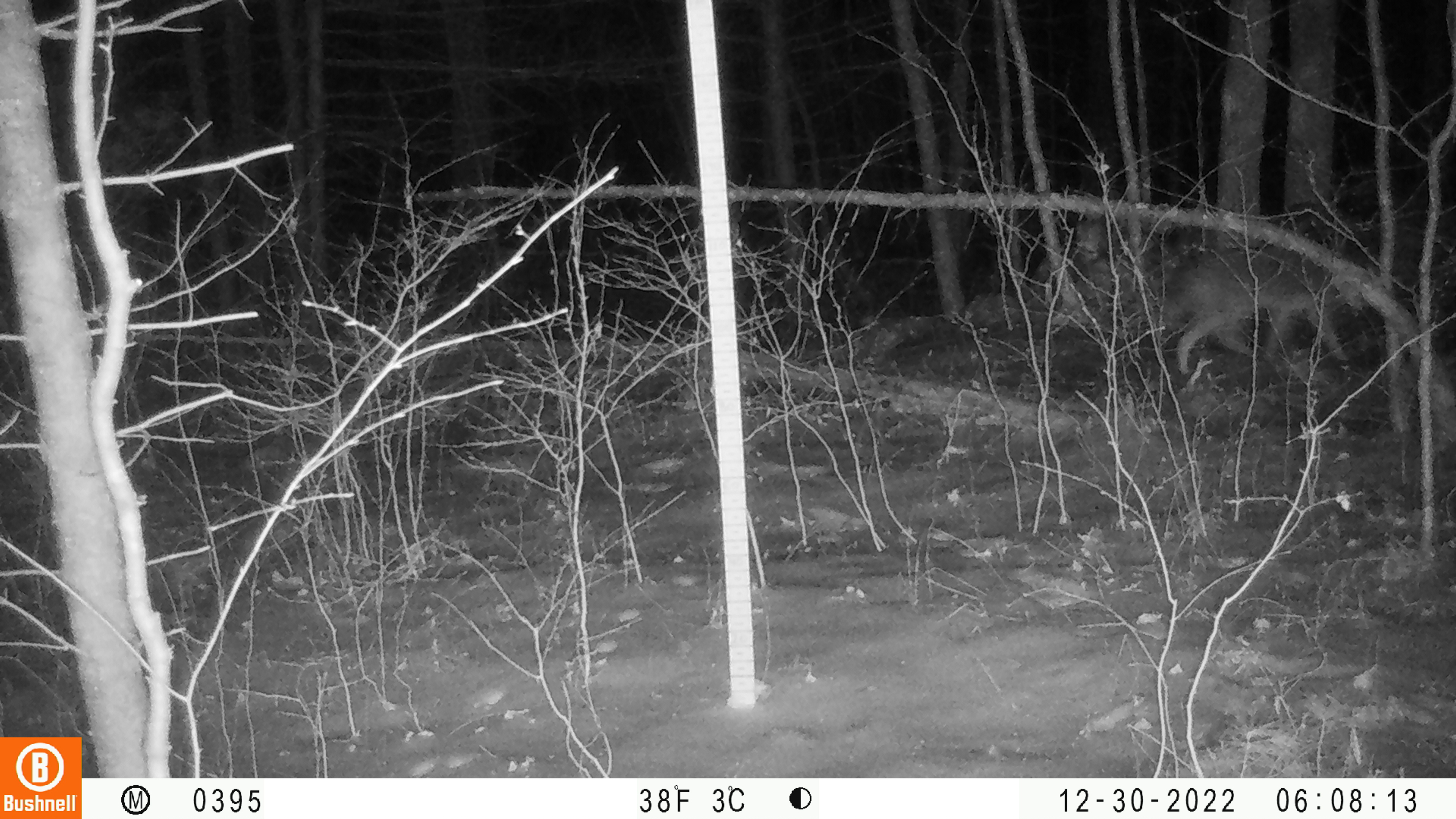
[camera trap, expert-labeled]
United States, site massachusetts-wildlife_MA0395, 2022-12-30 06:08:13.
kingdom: Animalia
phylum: Chordata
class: Mammalia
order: Carnivora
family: Canidae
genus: Canis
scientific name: Canis latrans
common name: coyote